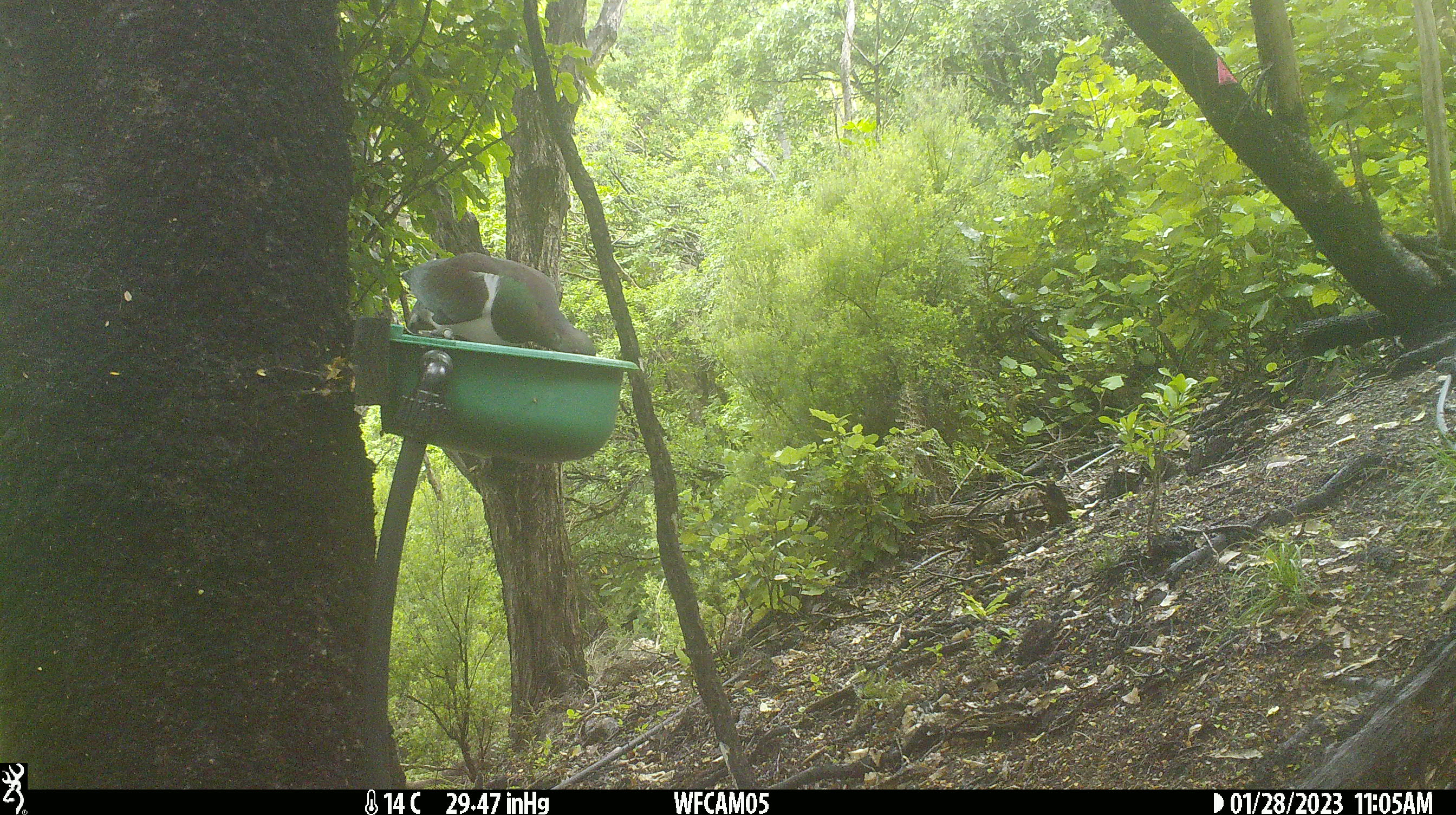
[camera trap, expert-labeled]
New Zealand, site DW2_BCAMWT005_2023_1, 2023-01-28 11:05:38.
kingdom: Animalia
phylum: Chordata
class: Aves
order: Columbiformes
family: Columbidae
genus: Hemiphaga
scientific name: Hemiphaga novaeseelandiae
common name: new zealand pigeon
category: kereru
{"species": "kereru (new zealand pigeon) (Hemiphaga novaeseelandiae)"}